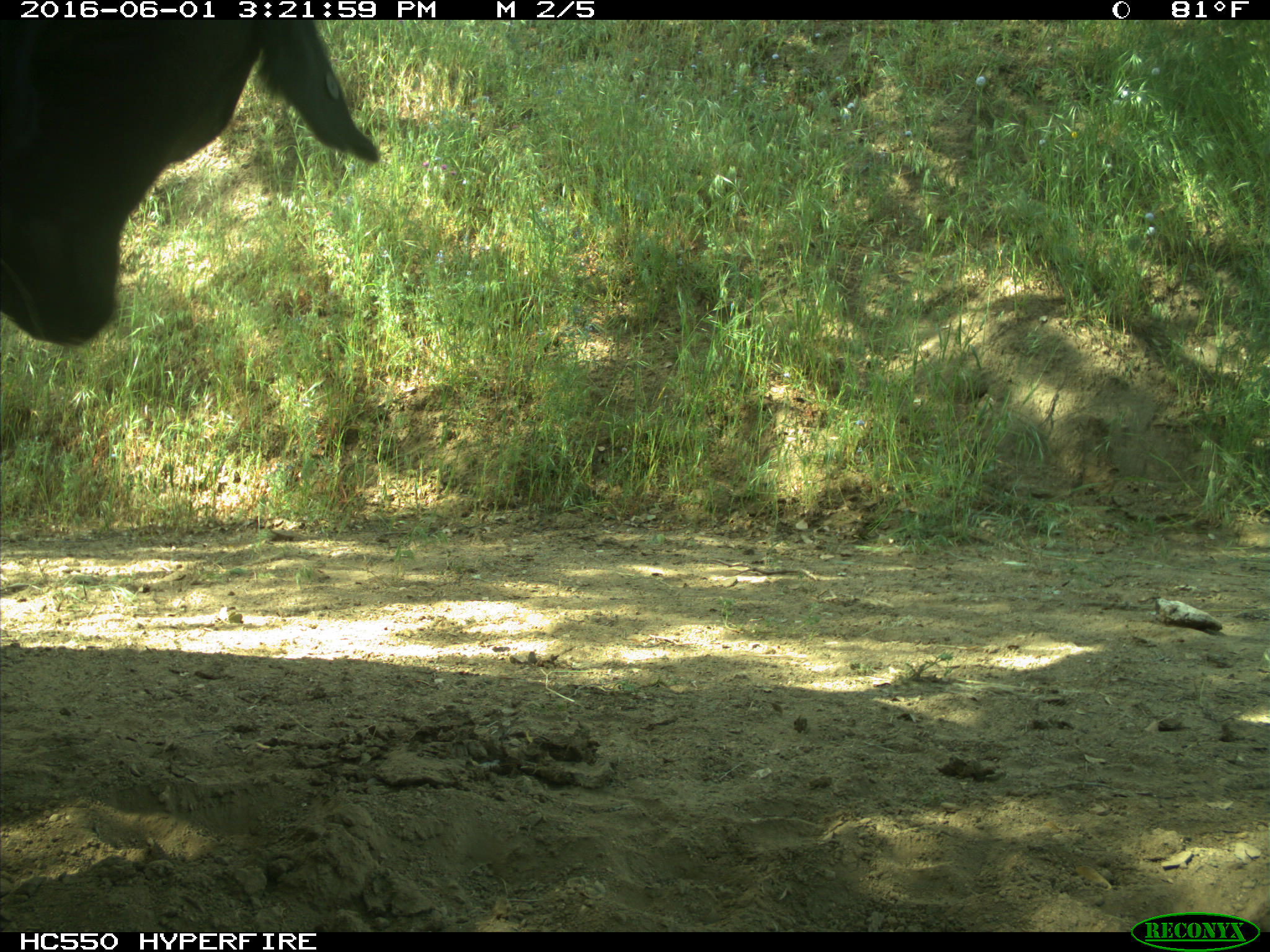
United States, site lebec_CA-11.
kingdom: Animalia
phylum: Chordata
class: Mammalia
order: Artiodactyla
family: Bovidae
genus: Bos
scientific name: Bos taurus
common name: domestic cow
Bos taurus (domestic cow).